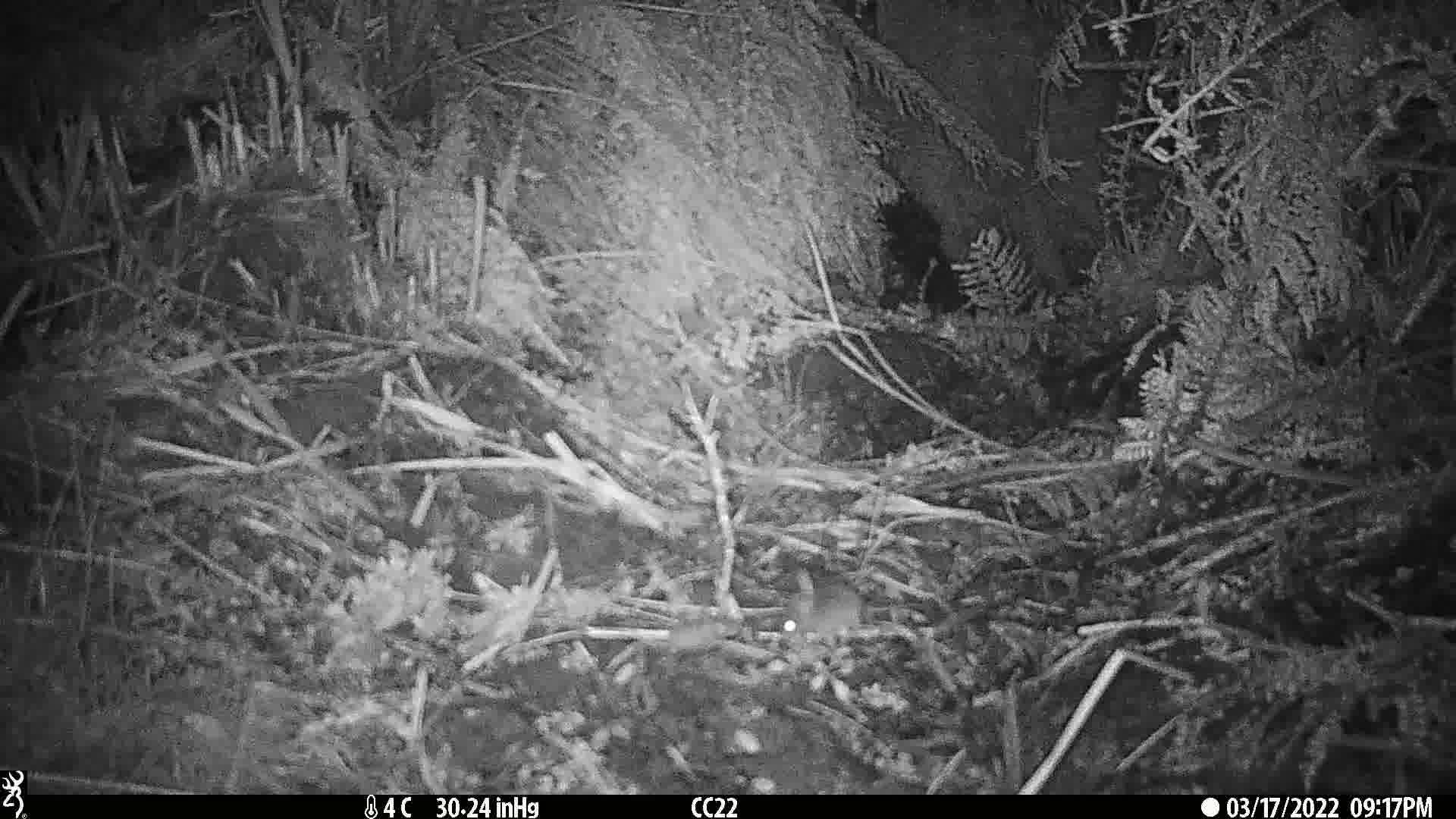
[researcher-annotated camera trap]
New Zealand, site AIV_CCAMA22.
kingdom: Animalia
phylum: Chordata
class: Mammalia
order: Rodentia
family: Muridae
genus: Mus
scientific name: Mus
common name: mouse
Mouse (Mus).